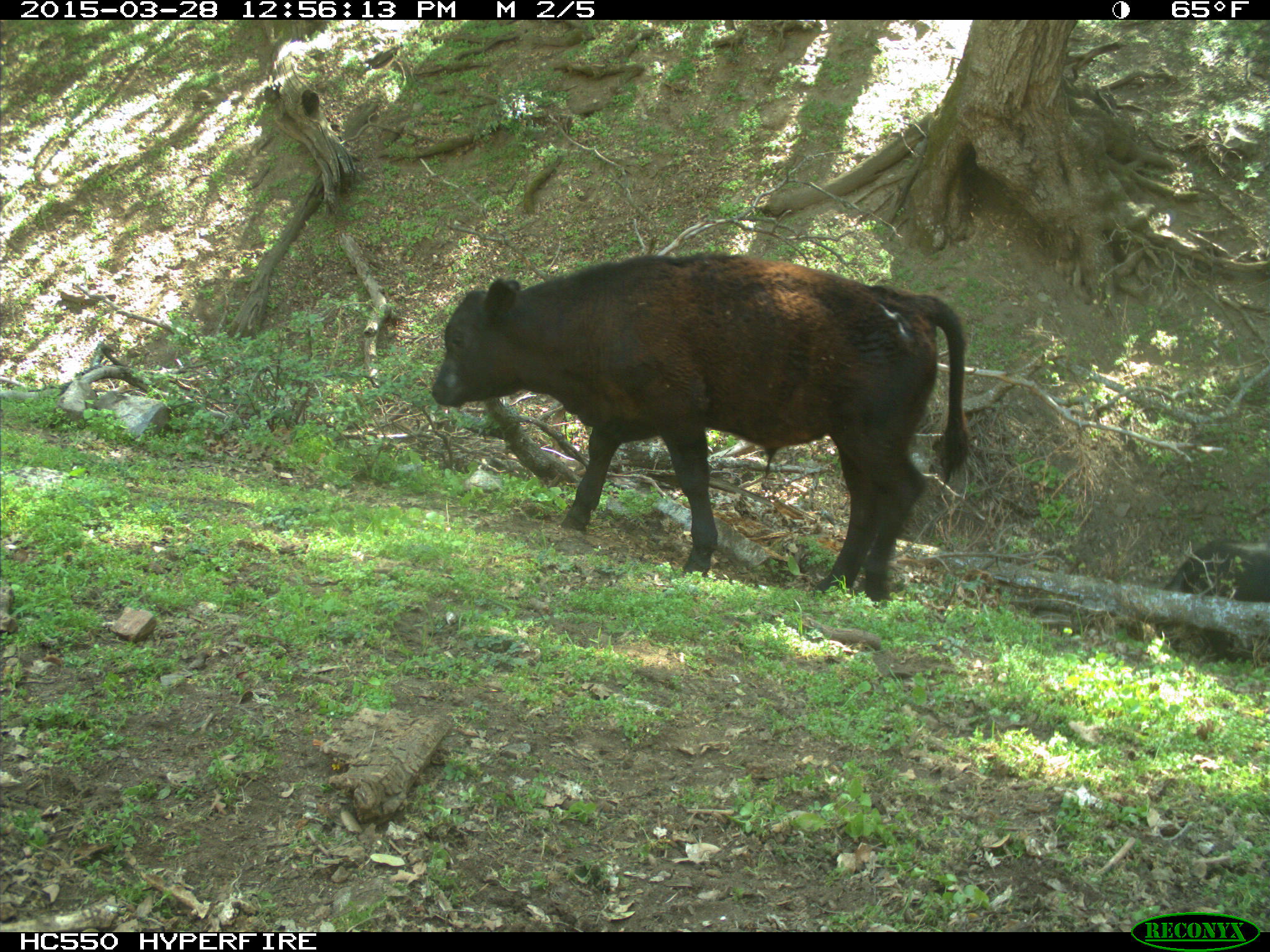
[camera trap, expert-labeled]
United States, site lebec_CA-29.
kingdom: Animalia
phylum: Chordata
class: Mammalia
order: Artiodactyla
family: Bovidae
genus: Bos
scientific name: Bos taurus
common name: domestic cow